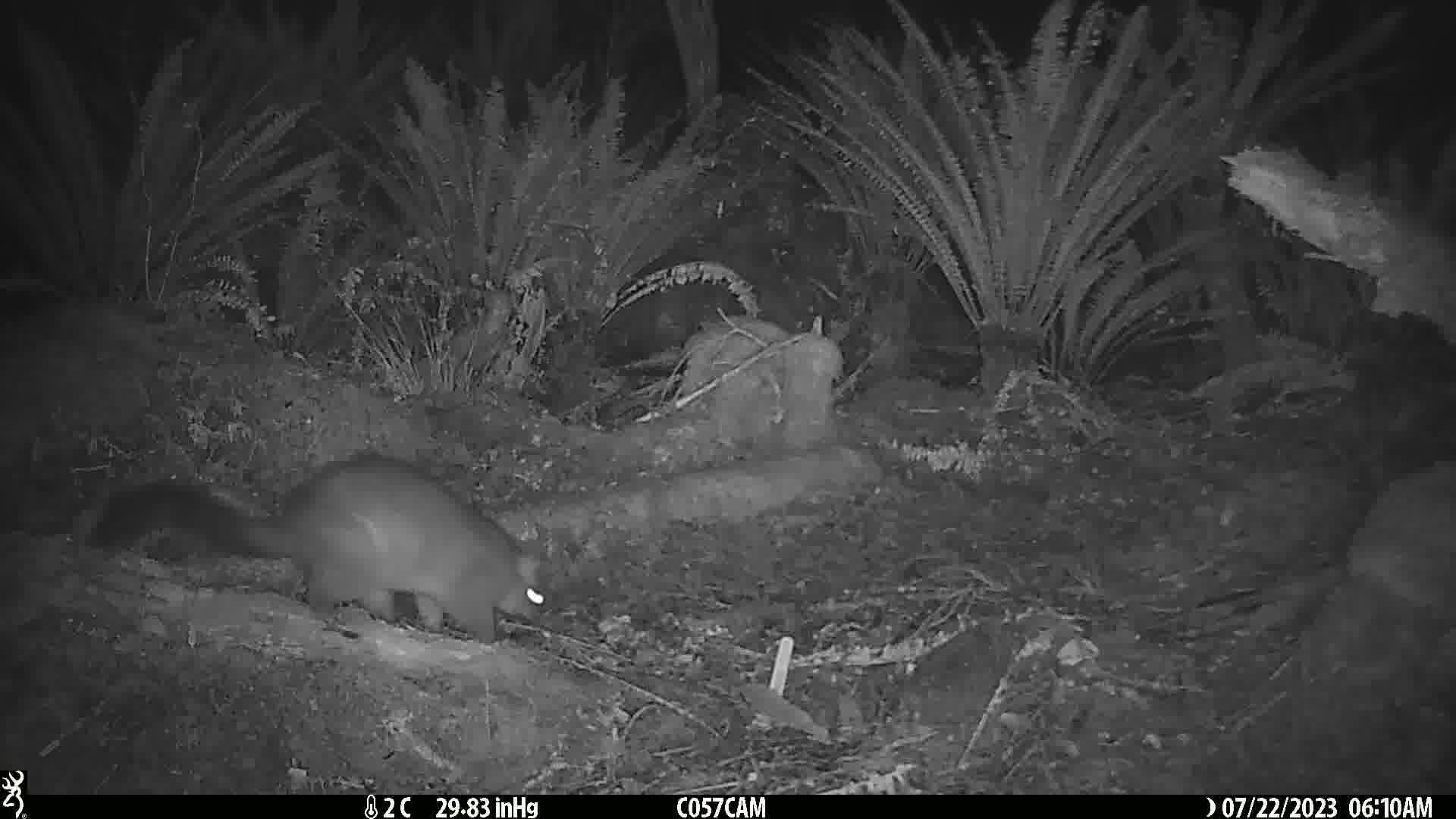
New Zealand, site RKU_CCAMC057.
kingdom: Animalia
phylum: Chordata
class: Mammalia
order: Diprotodontia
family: Phalangeridae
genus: Trichosurus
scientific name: Trichosurus vulpecula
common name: common brushtail possum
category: possum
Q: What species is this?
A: Possum (common brushtail possum) (Trichosurus vulpecula).